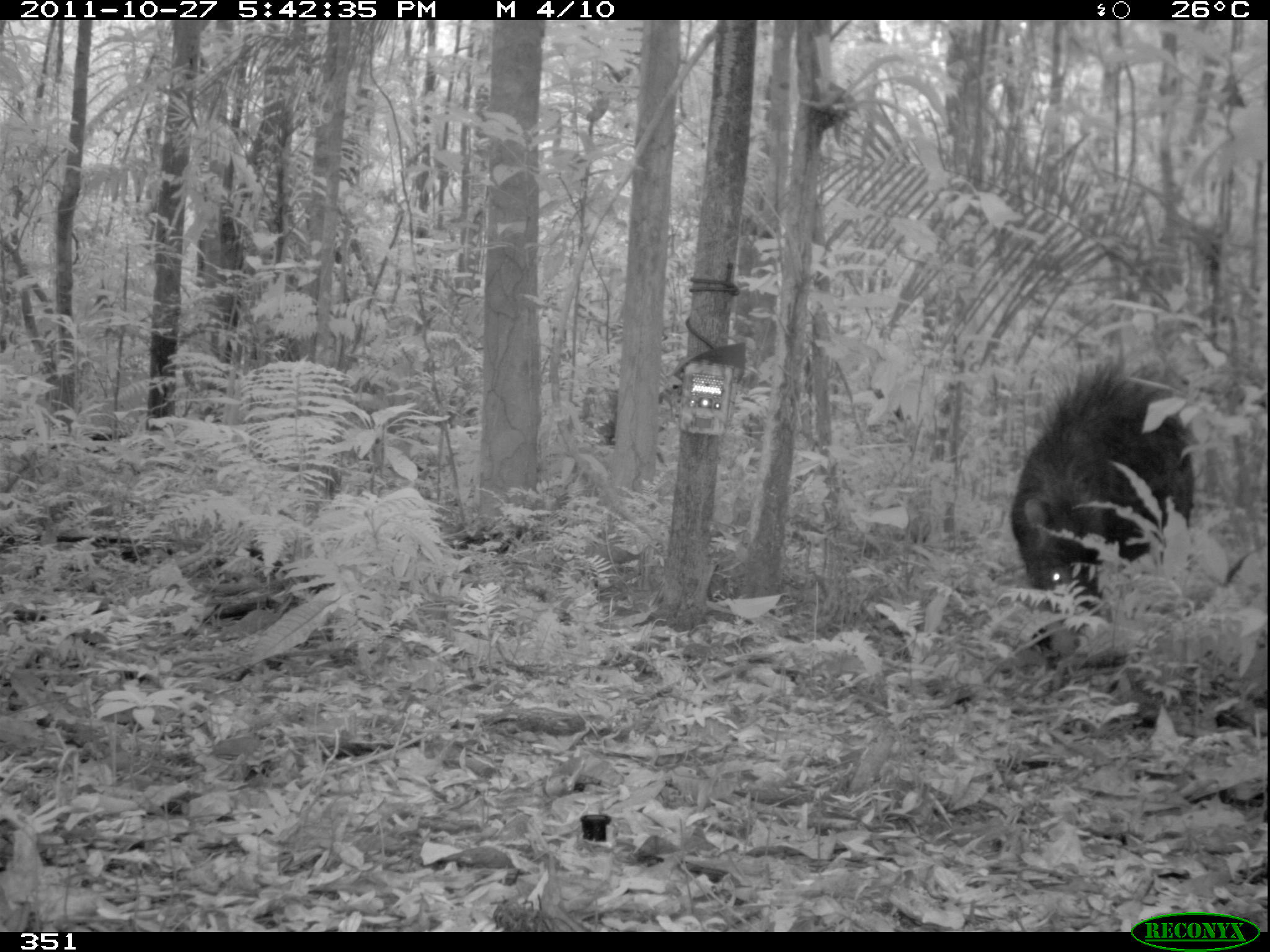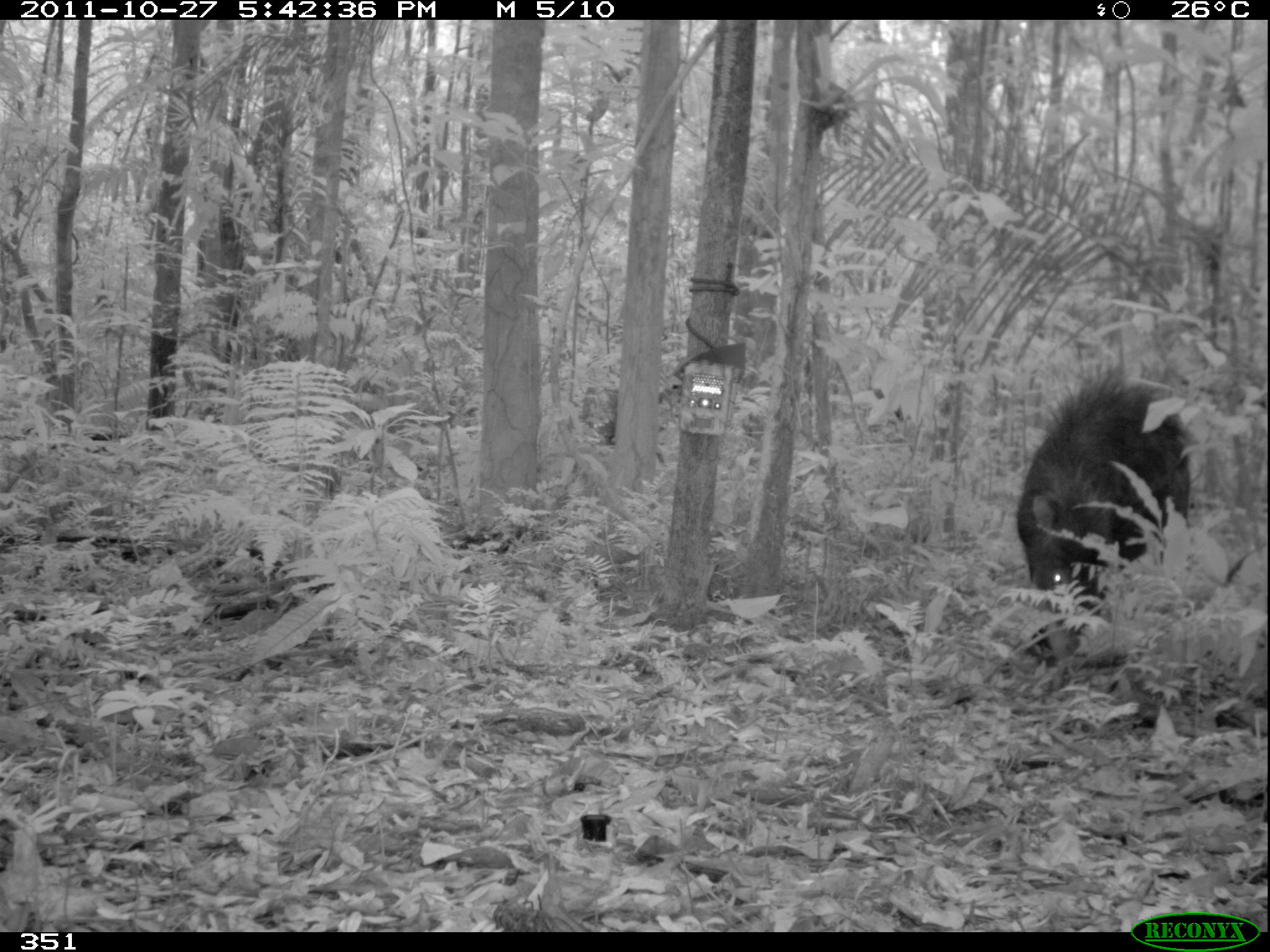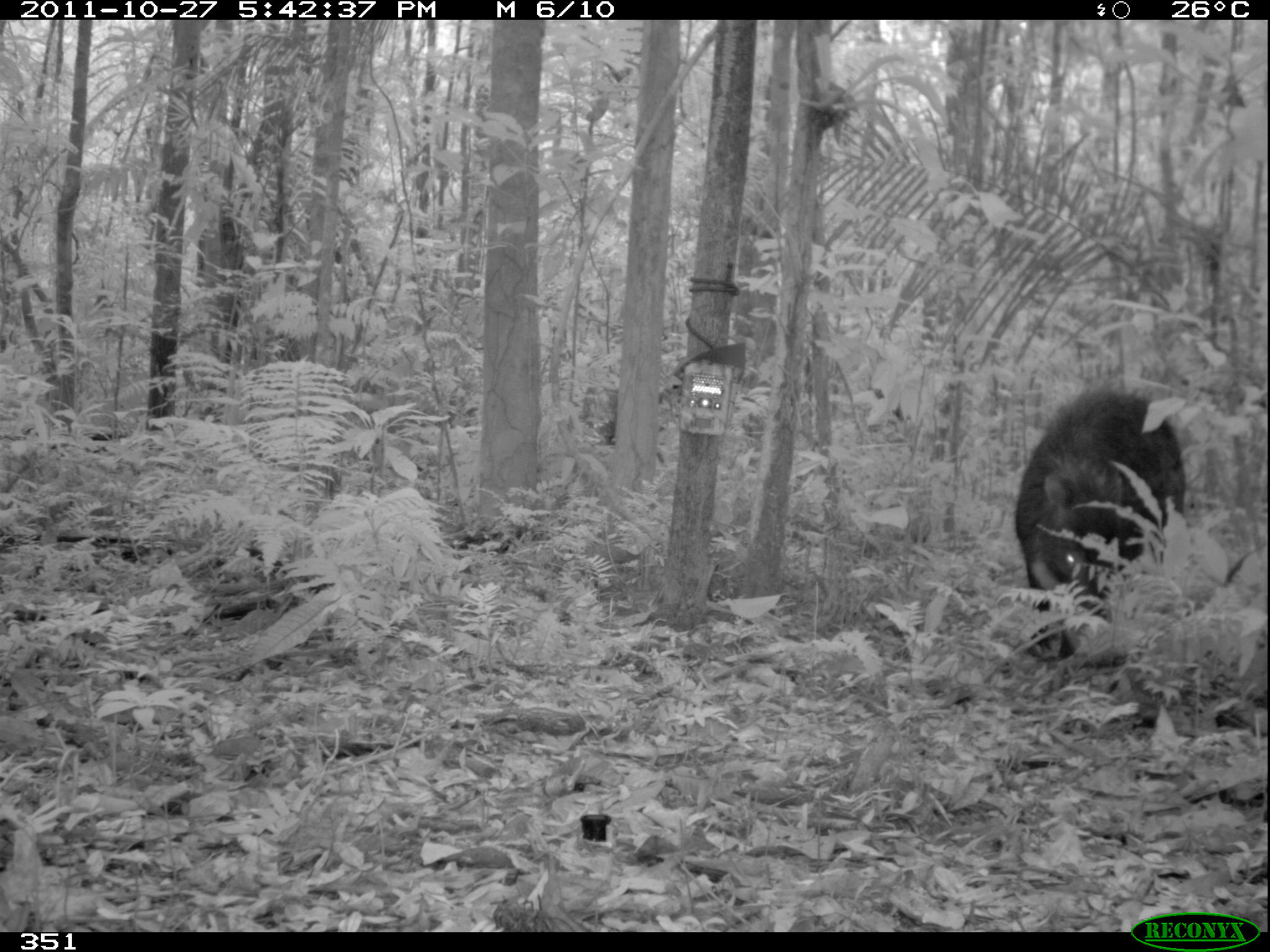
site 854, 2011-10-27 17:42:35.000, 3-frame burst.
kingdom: Animalia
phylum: Chordata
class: Mammalia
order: Artiodactyla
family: Tayassuidae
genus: Tayassu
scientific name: Tayassu pecari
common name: white-lipped peccary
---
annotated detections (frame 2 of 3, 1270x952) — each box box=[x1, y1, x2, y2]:
tayassu pecari: box=[1013, 366, 1189, 671]